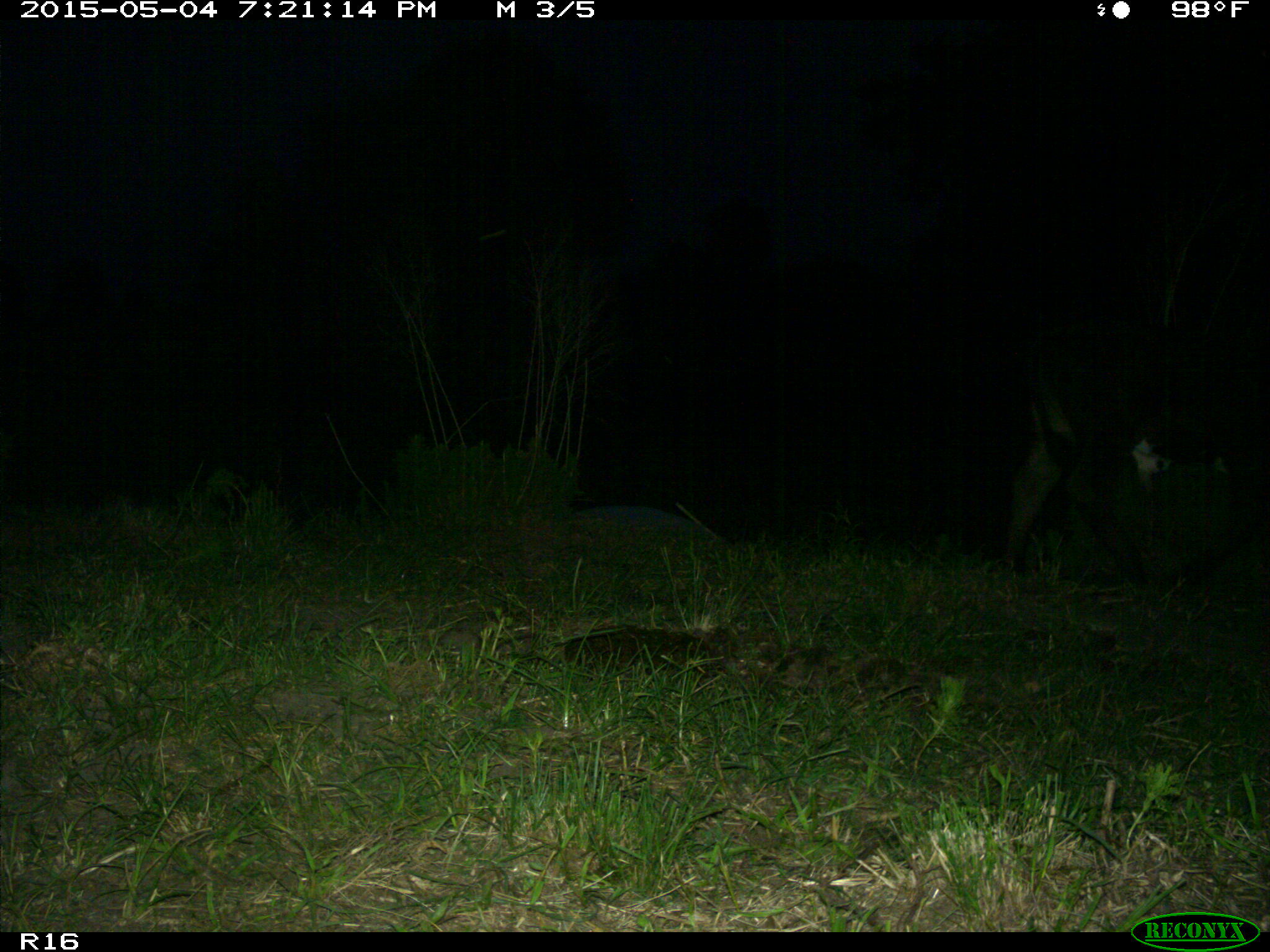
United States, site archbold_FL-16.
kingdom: Animalia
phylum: Chordata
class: Mammalia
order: Artiodactyla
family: Bovidae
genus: Bos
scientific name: Bos taurus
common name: domestic cow